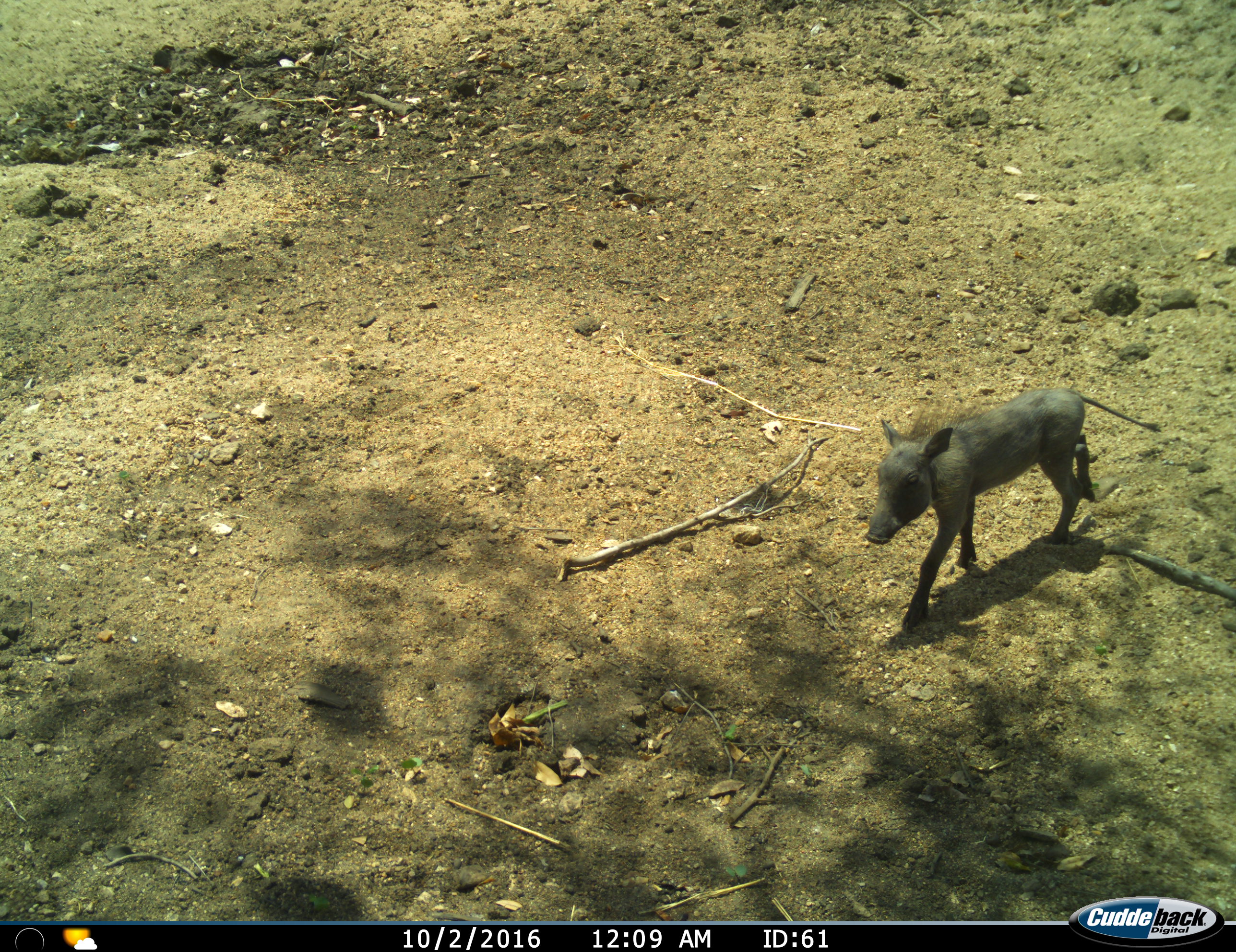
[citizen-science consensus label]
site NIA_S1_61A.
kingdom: Animalia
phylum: Chordata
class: Mammalia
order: Artiodactyla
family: Suidae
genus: Phacochoerus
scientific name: Phacochoerus africanus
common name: warthog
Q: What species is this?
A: Warthog (Phacochoerus africanus).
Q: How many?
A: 1.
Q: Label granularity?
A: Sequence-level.